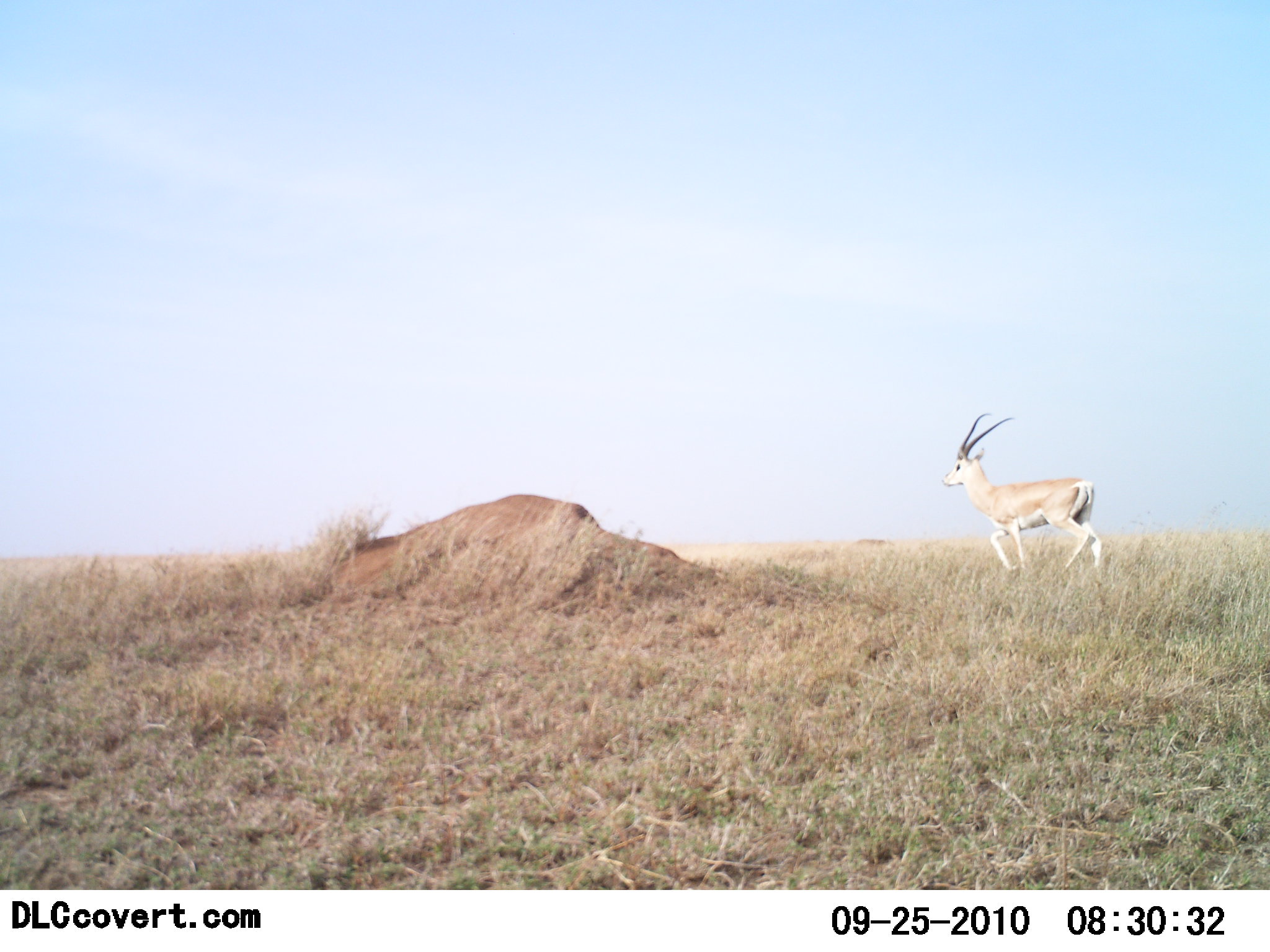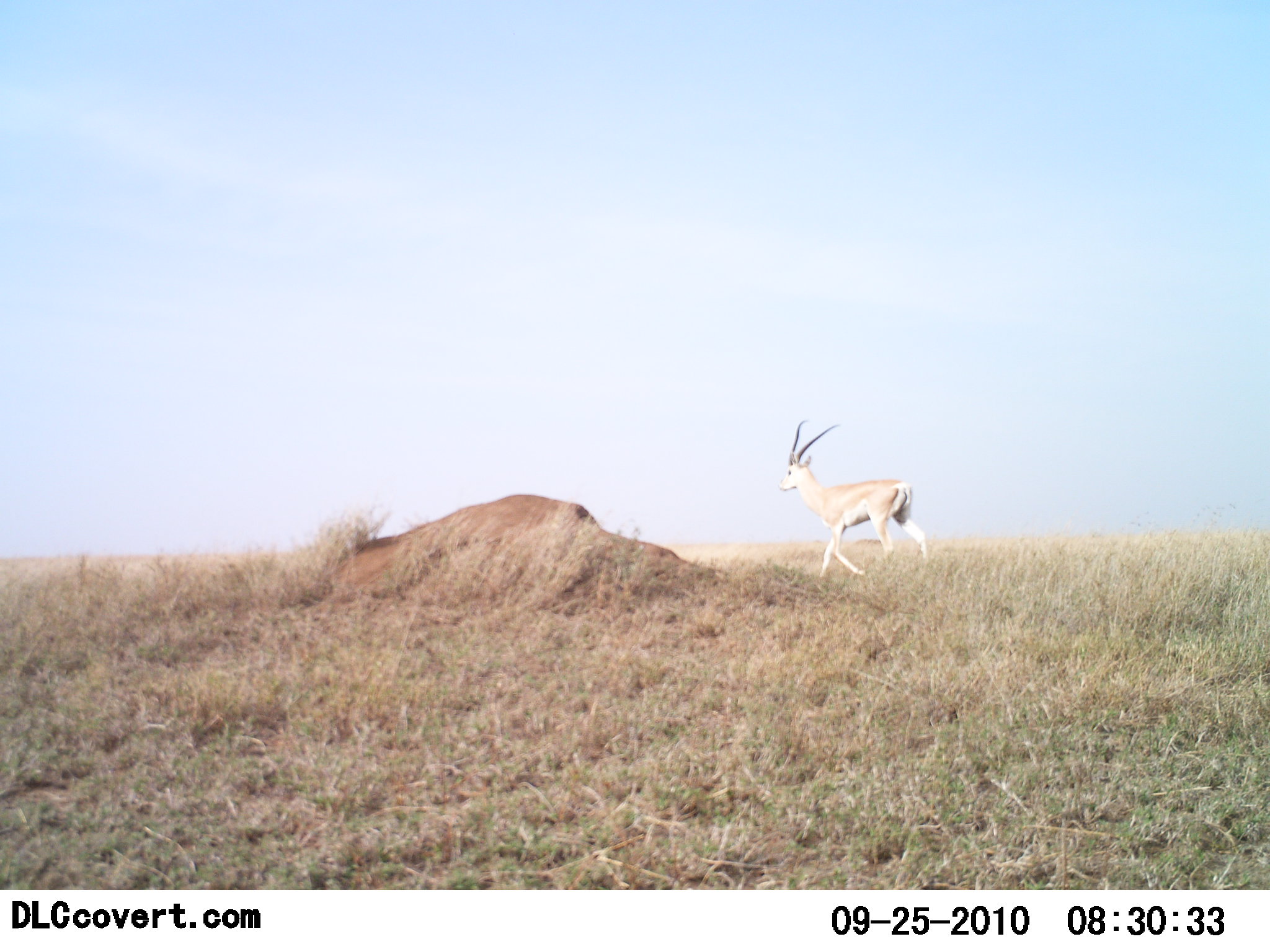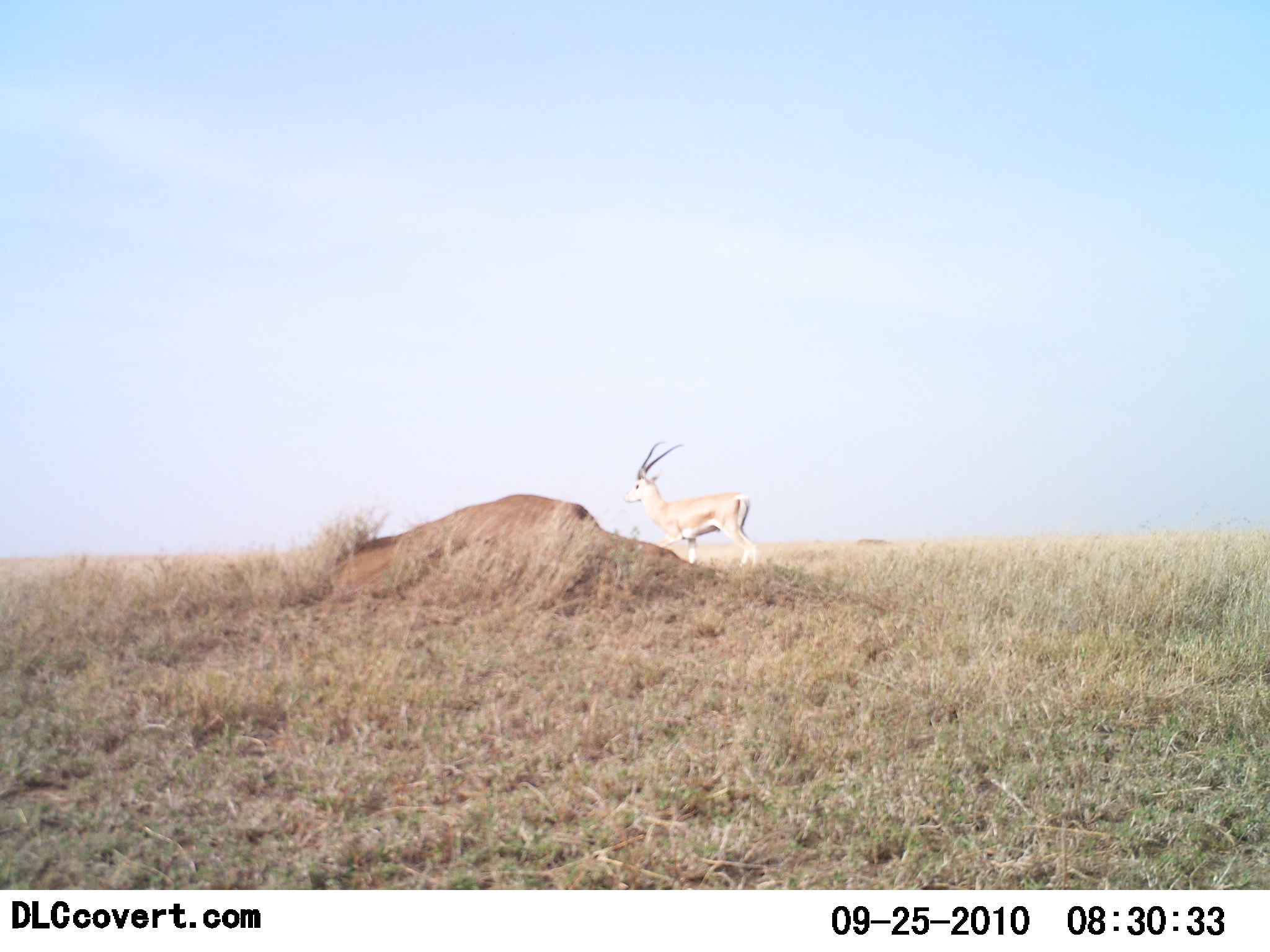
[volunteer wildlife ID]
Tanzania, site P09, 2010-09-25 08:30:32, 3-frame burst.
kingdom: Animalia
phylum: Chordata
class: Mammalia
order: Artiodactyla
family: Bovidae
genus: Nanger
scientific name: Nanger granti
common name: grant's gazelle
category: gazellegrants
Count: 1.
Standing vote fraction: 0%.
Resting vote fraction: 0%.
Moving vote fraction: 100%.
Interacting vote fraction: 0%.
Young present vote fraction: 0%.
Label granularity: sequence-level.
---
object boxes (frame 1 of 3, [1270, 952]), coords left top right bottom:
animal: 943 414 1104 592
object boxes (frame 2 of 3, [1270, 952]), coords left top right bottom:
animal: 778 419 929 582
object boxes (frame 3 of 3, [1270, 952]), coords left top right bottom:
animal: 623 441 760 576